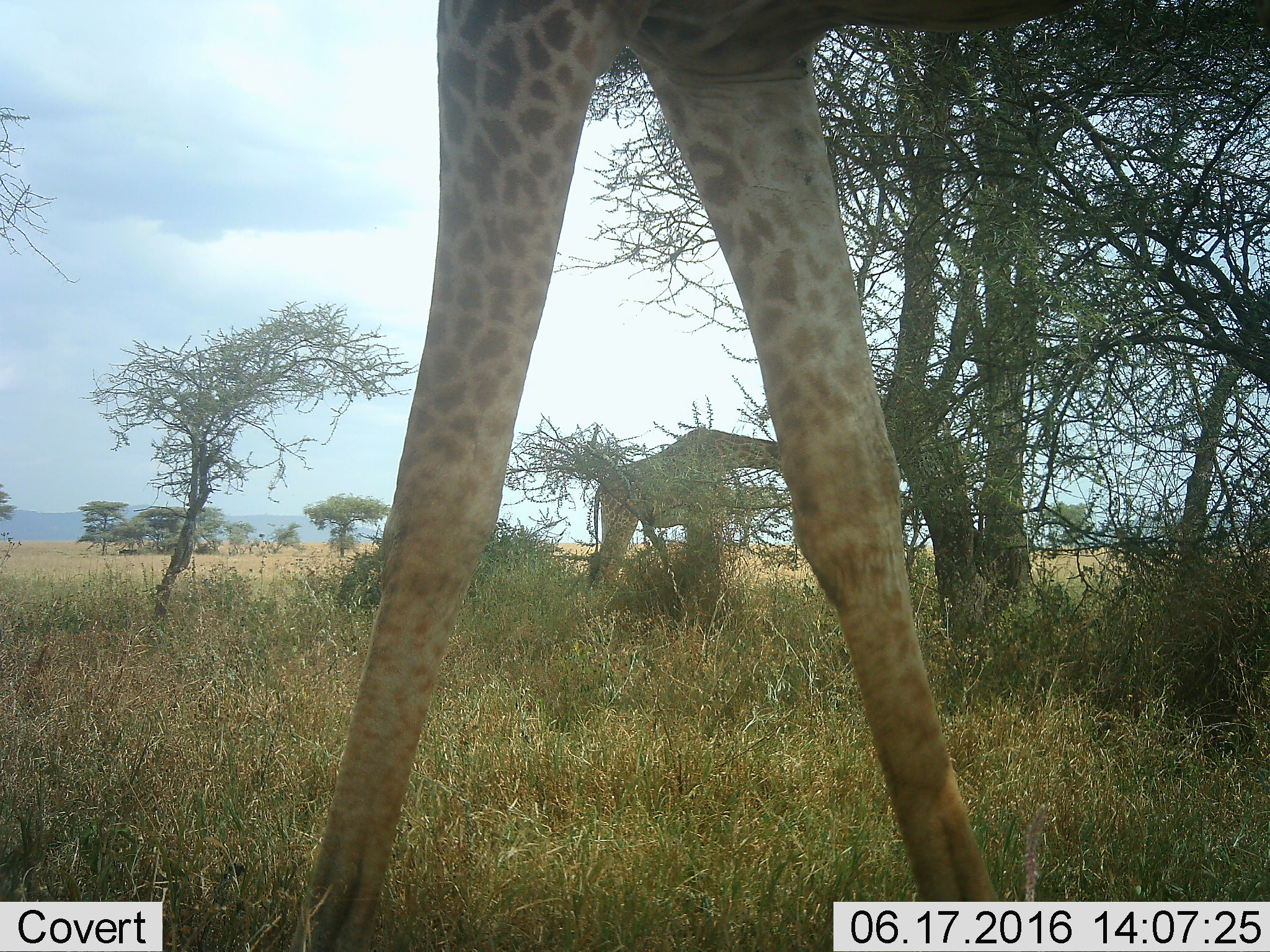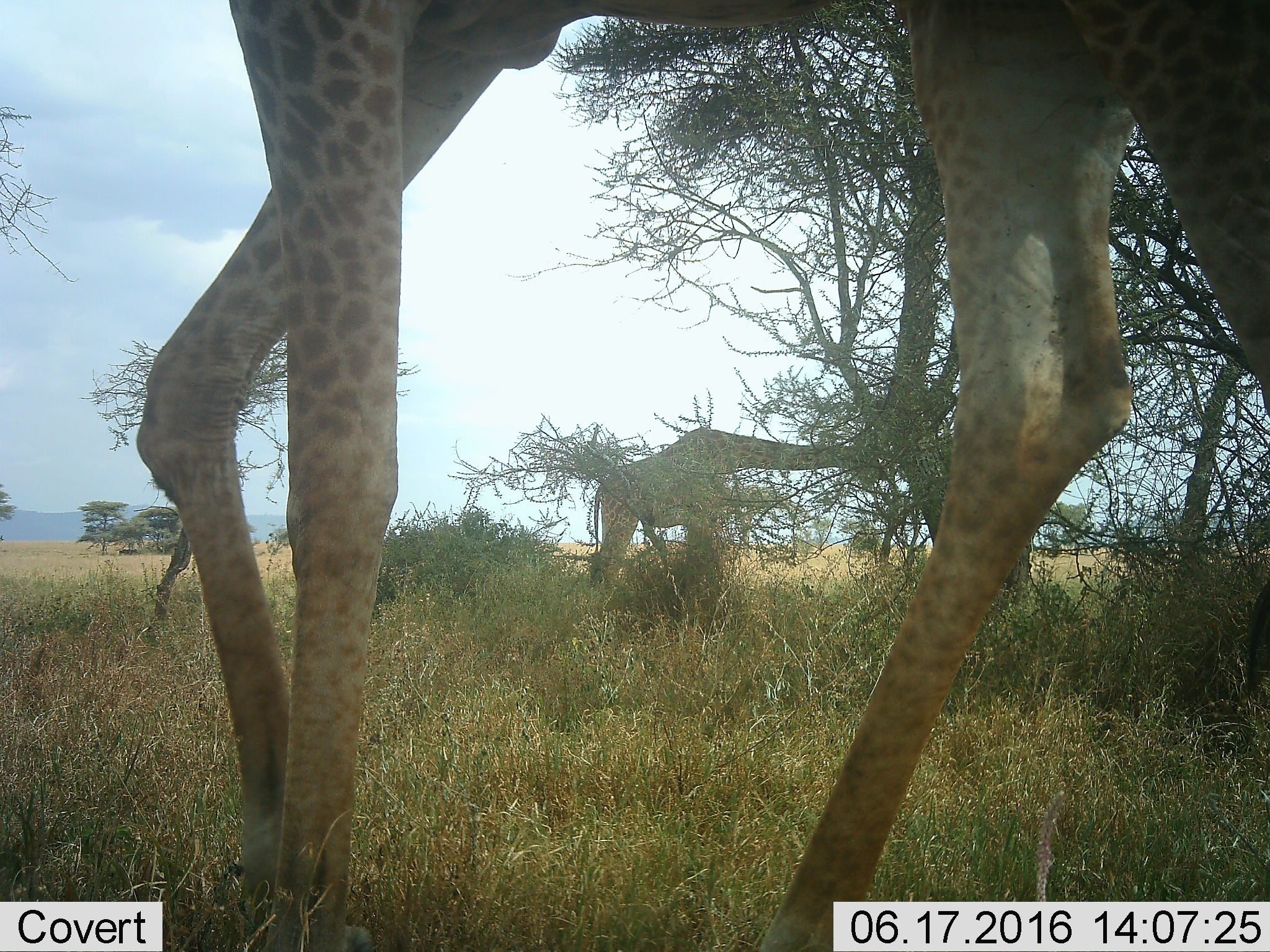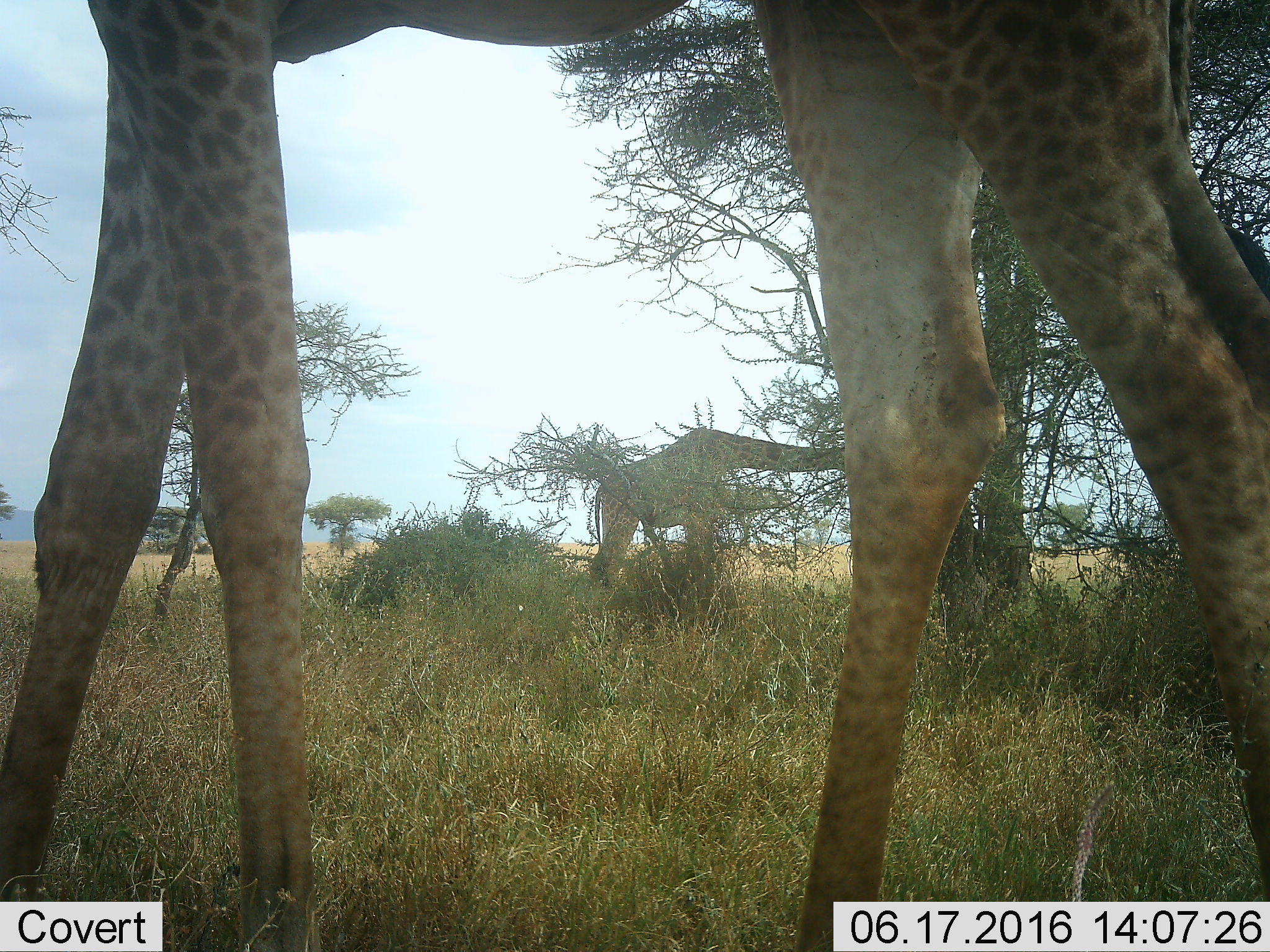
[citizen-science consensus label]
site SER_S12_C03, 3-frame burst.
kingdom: Animalia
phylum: Chordata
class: Mammalia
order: Artiodactyla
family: Giraffidae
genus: Giraffa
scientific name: Giraffa camelopardalis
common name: giraffe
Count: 2.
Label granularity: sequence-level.